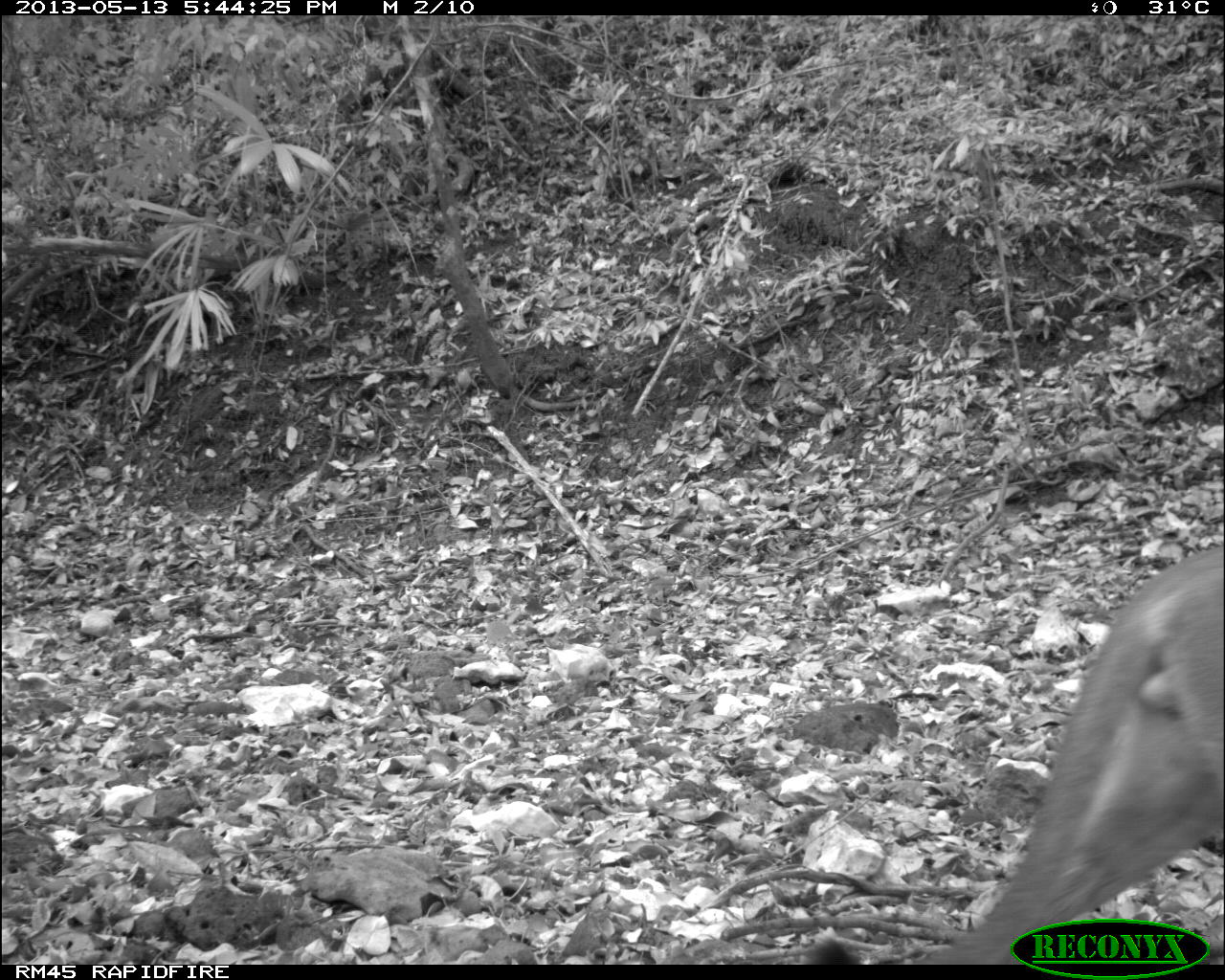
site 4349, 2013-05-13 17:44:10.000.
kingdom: Animalia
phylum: Chordata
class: Mammalia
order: Carnivora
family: Felidae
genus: Puma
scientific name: Puma concolor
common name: mountain lion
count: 1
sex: male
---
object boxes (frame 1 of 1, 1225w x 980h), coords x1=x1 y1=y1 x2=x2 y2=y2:
puma concolor: x1=802 y1=544 x2=1225 y2=963